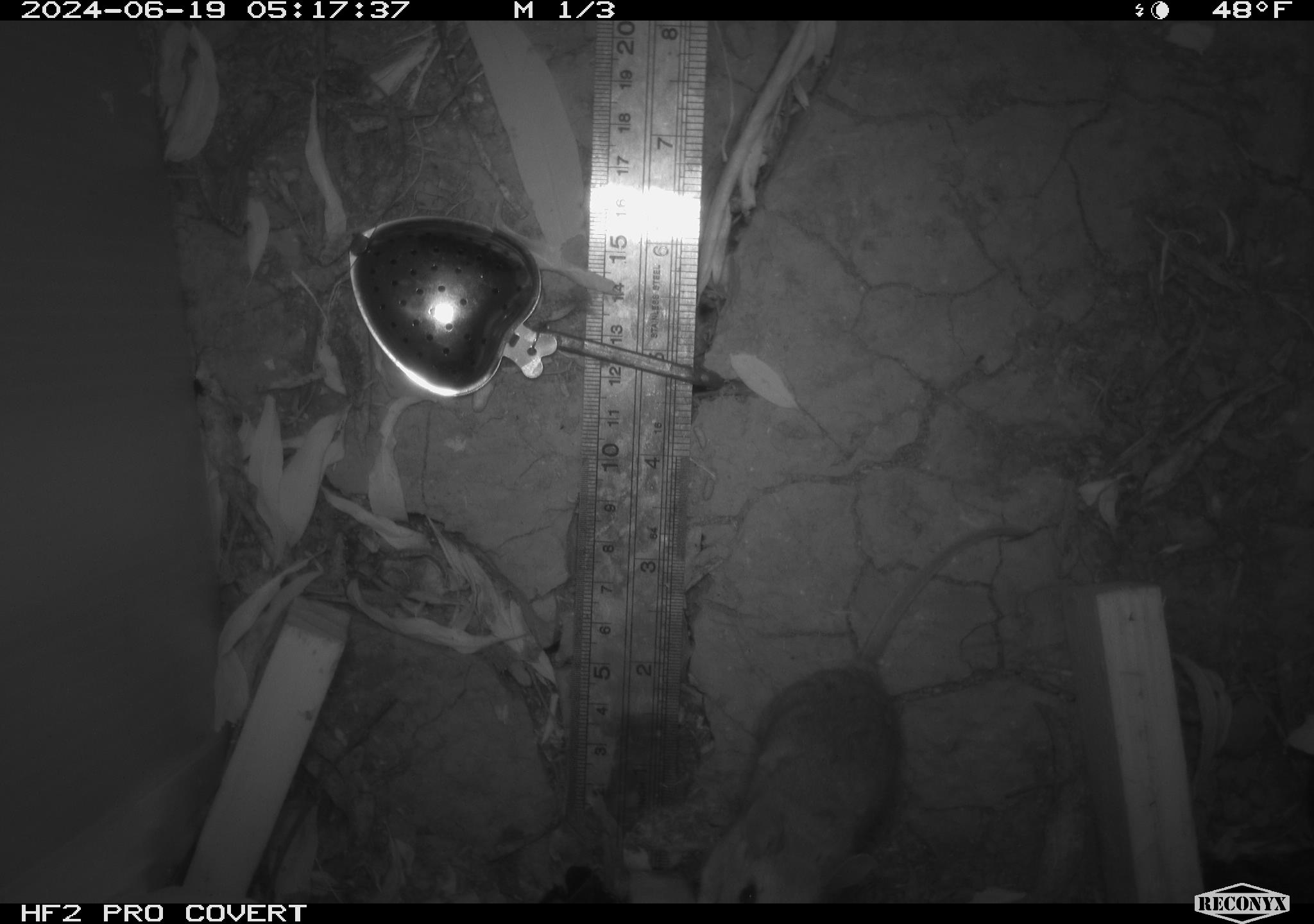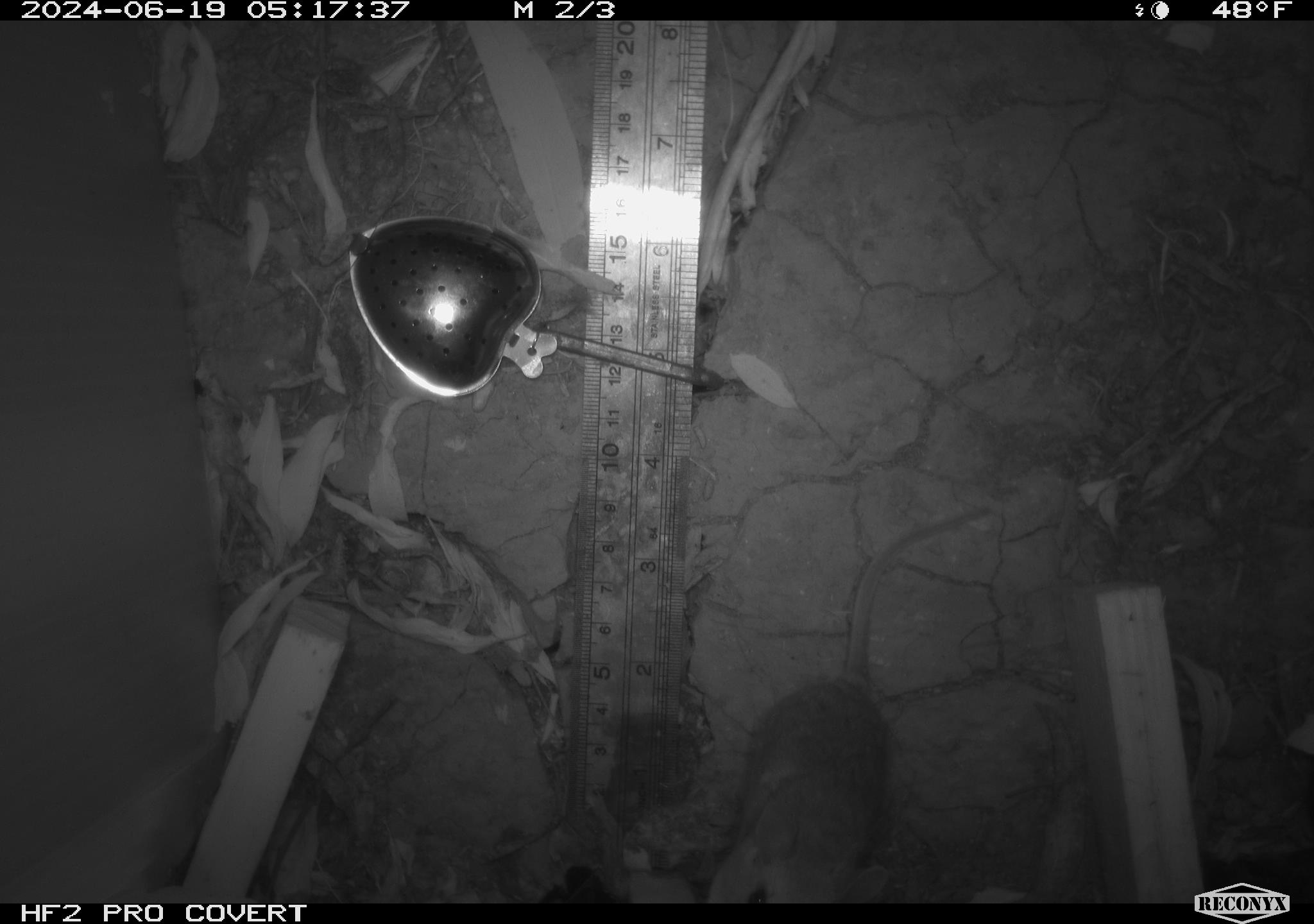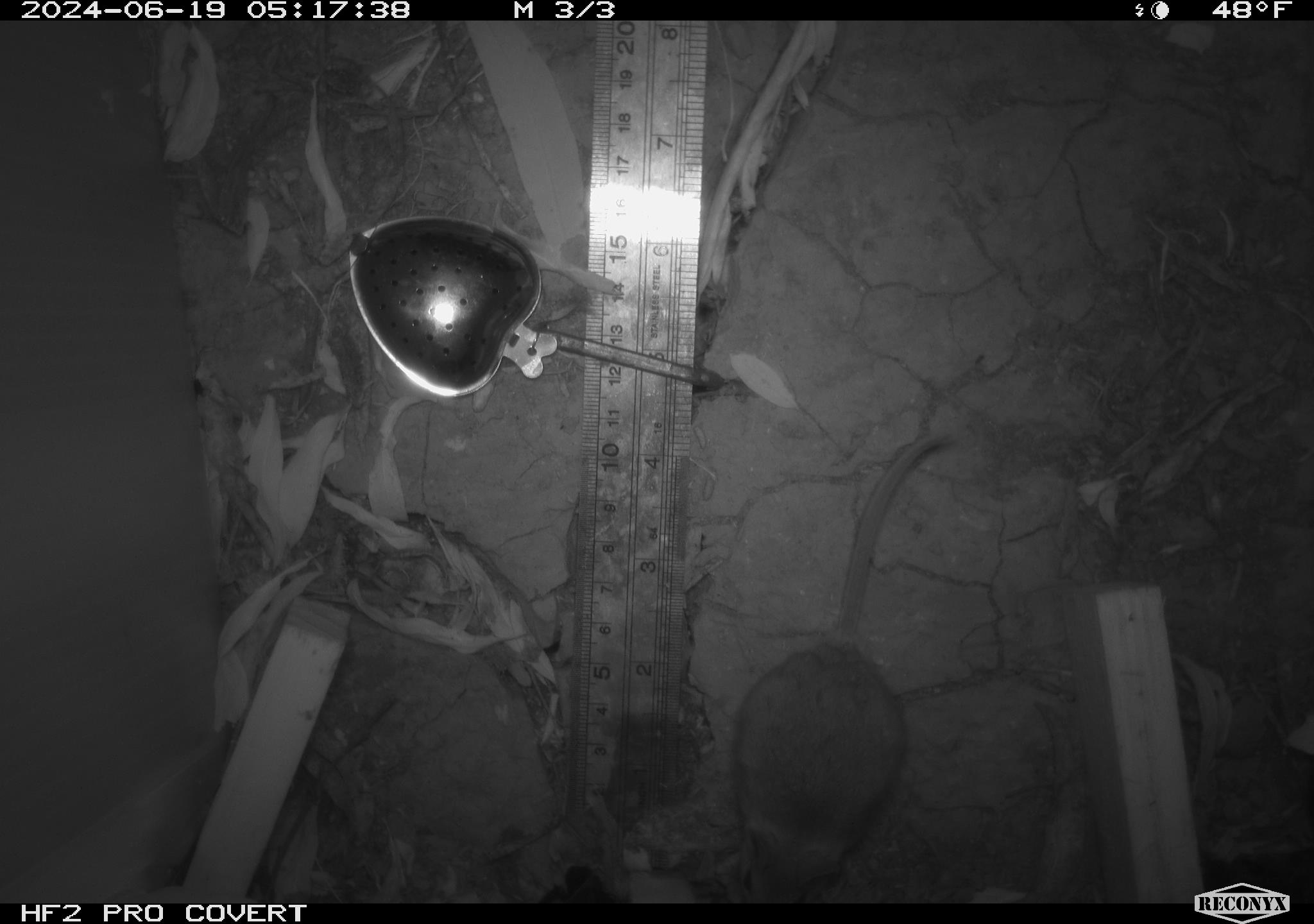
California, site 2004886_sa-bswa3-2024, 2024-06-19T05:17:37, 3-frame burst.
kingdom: Animalia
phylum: Chordata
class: Mammalia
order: Rodentia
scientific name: Rodentia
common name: mouse species